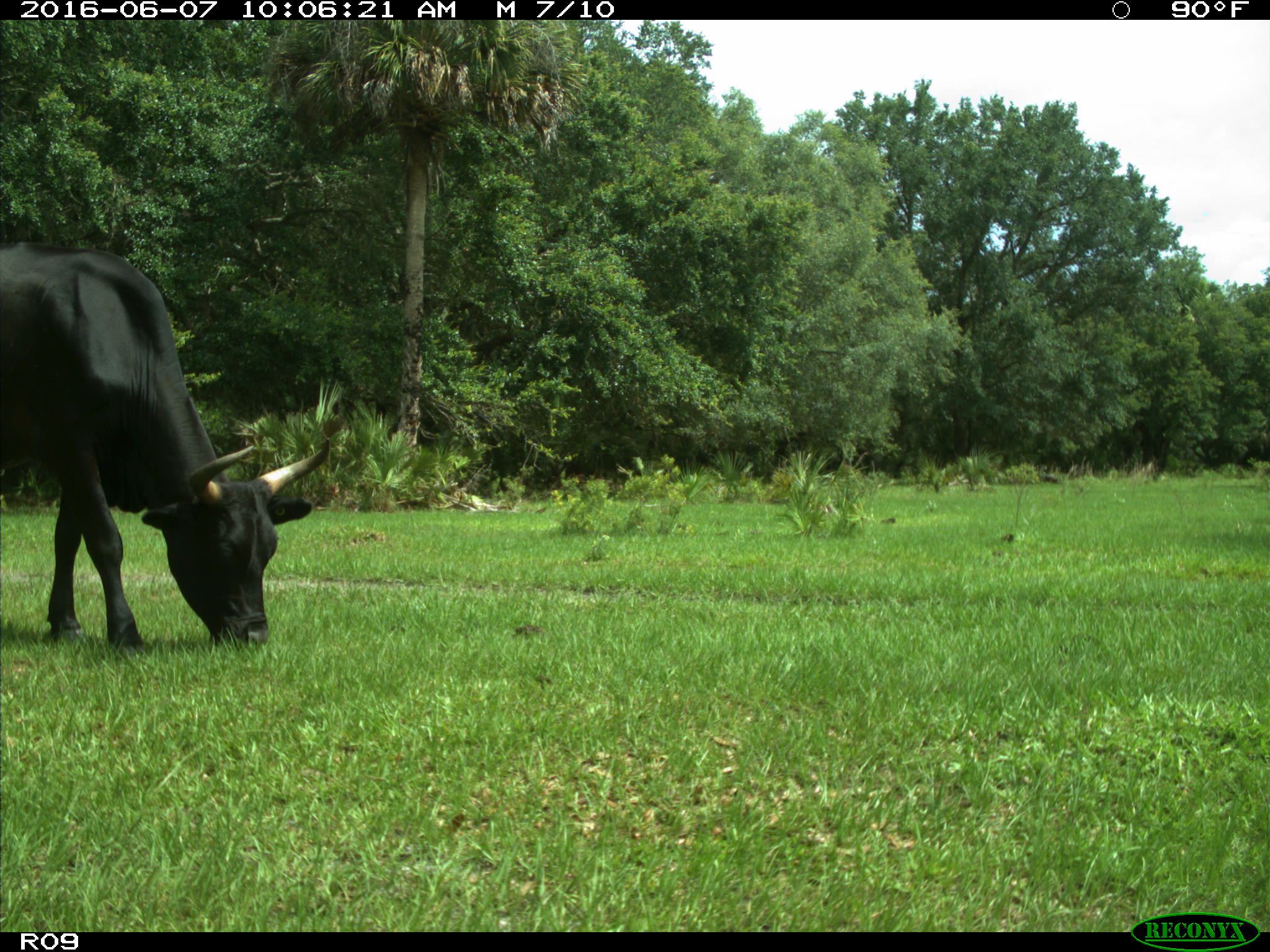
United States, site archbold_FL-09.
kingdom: Animalia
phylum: Chordata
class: Mammalia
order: Artiodactyla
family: Bovidae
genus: Bos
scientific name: Bos taurus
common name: domestic cow